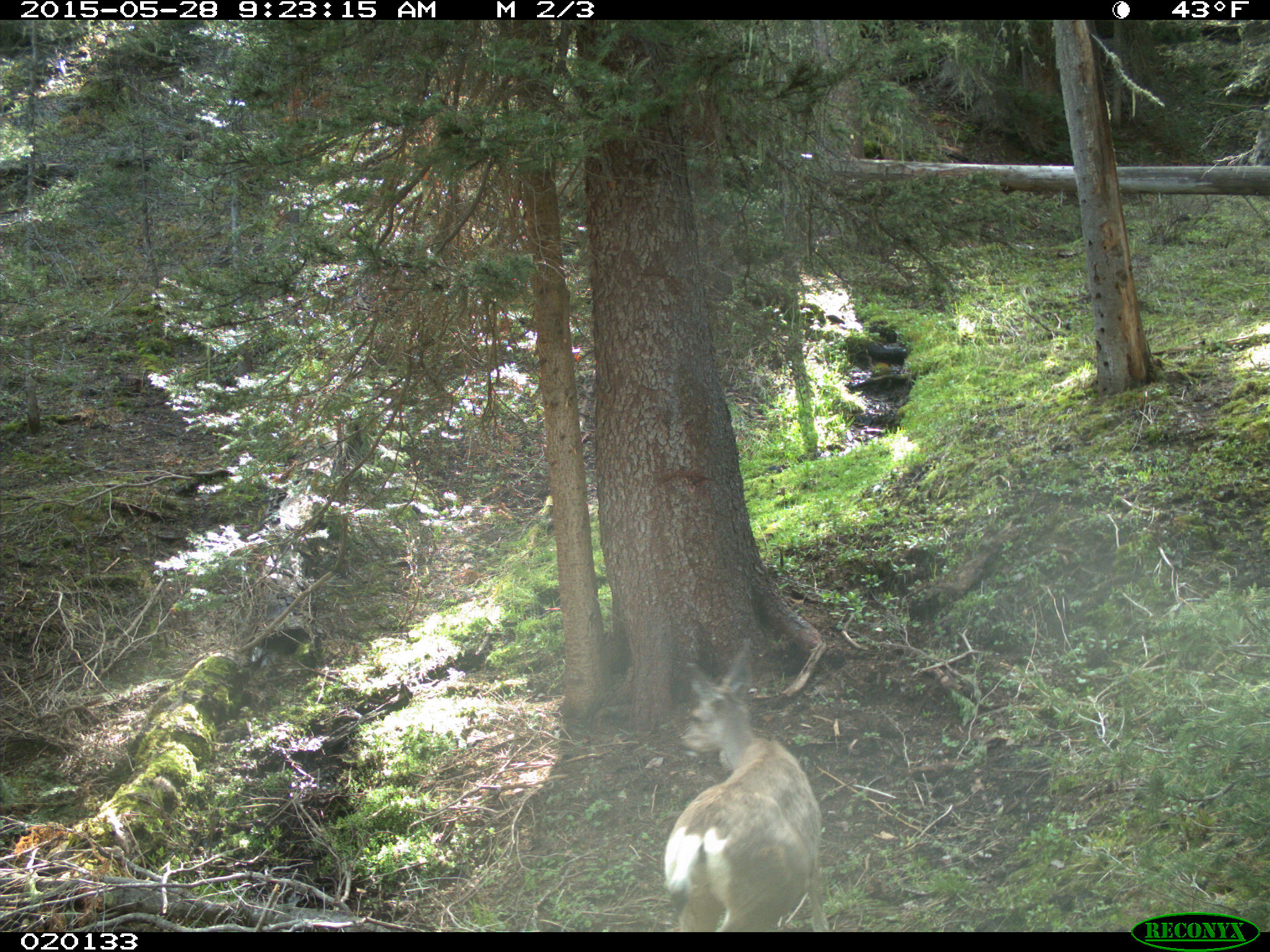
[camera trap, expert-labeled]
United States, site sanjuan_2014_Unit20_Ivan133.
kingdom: Animalia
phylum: Chordata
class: Mammalia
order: Artiodactyla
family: Cervidae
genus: Odocoileus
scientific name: Odocoileus hemionus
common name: mule deer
Odocoileus hemionus (mule deer).